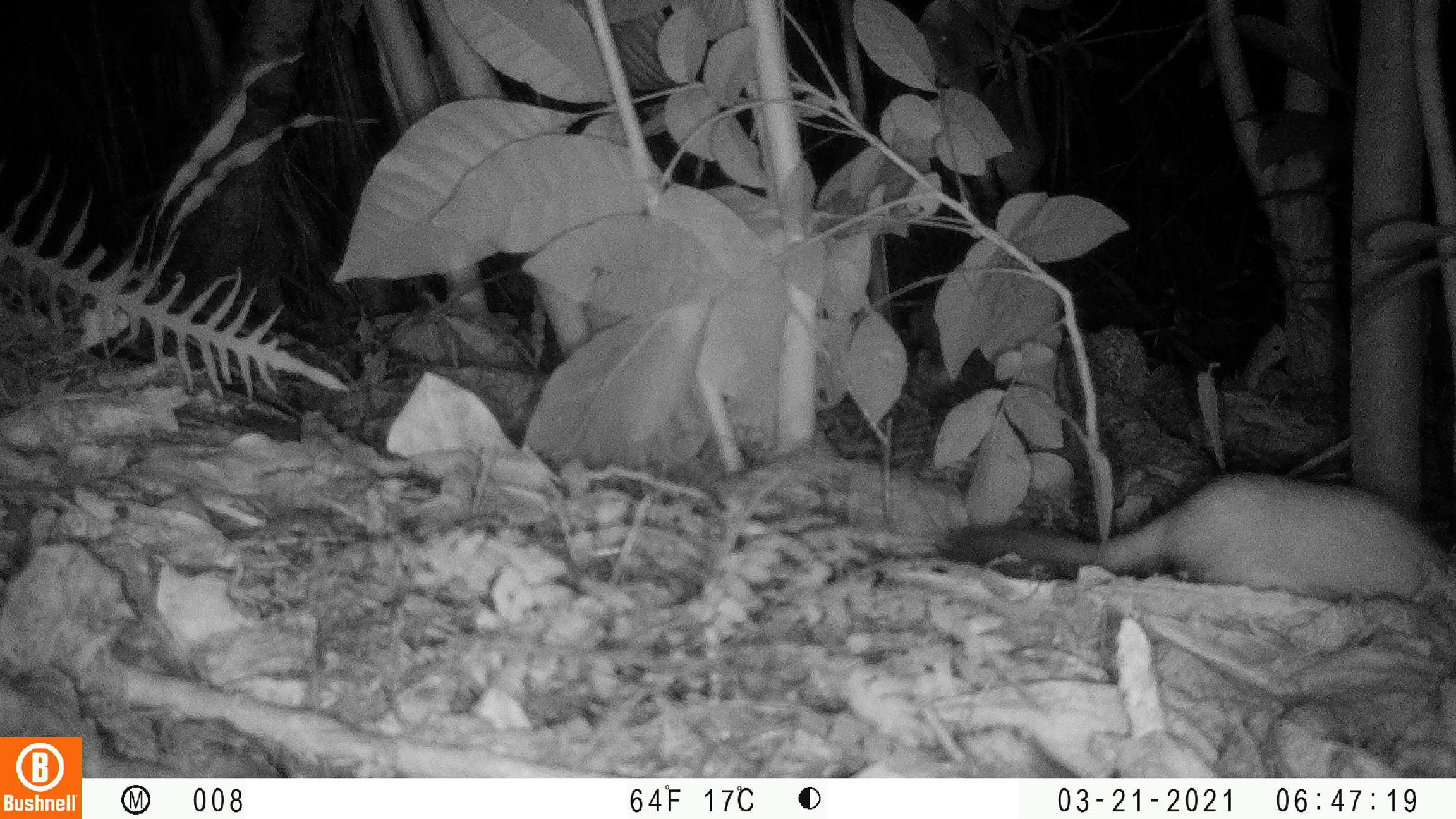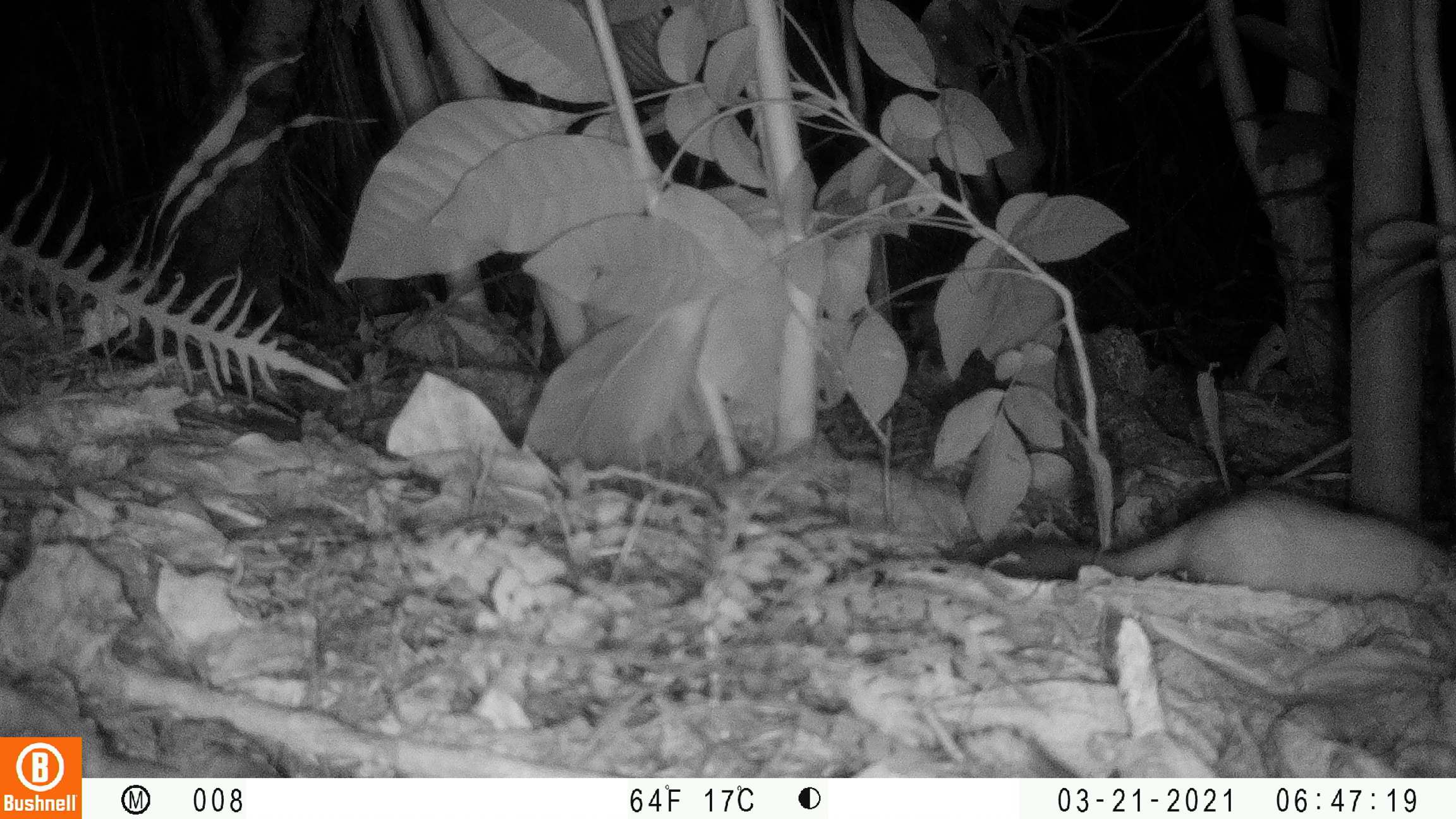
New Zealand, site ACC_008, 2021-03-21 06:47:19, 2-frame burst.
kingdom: Animalia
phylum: Chordata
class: Mammalia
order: Carnivora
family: Mustelidae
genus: Mustela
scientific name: Mustela erminea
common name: stoat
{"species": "stoat (Mustela erminea)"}